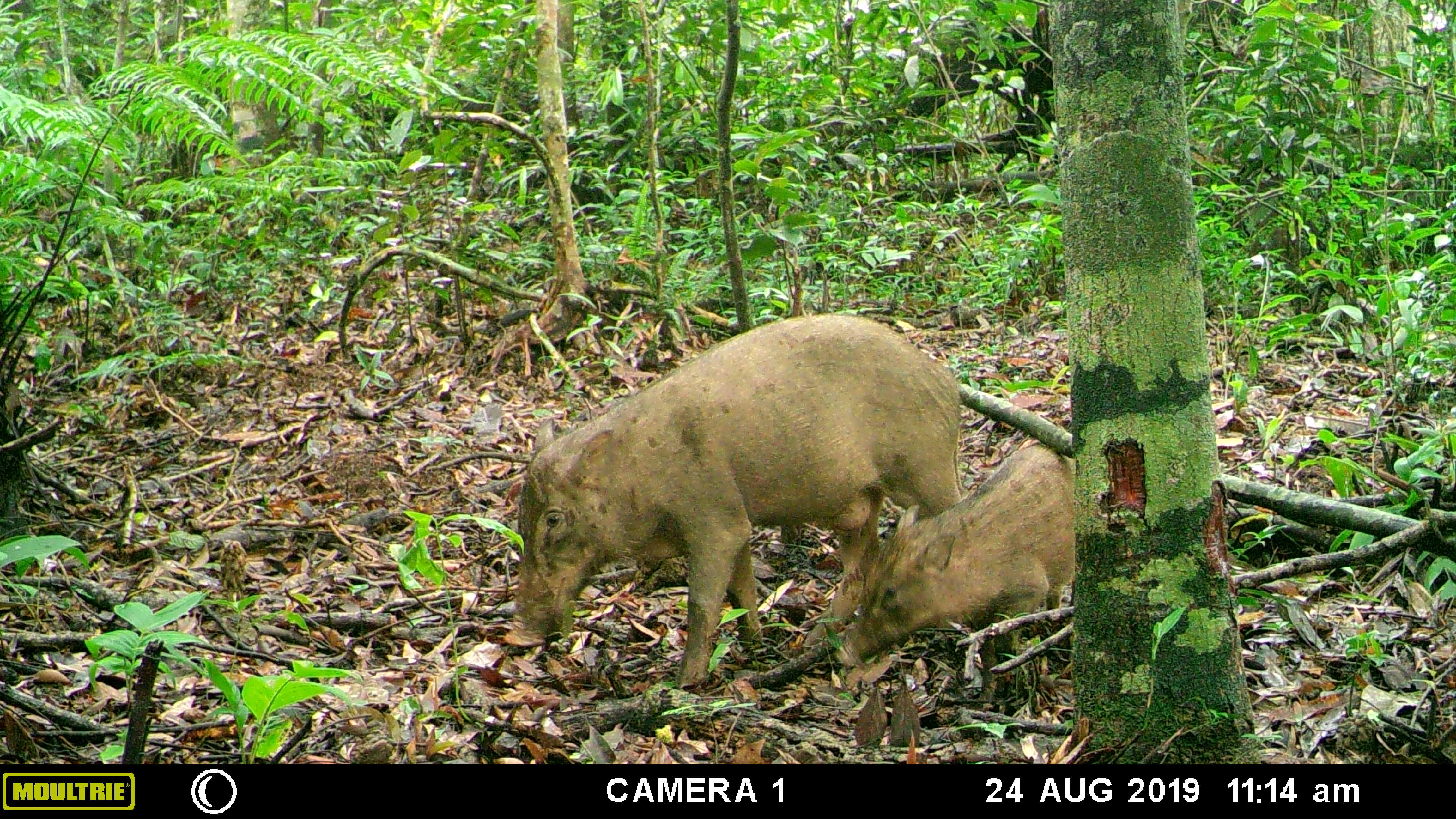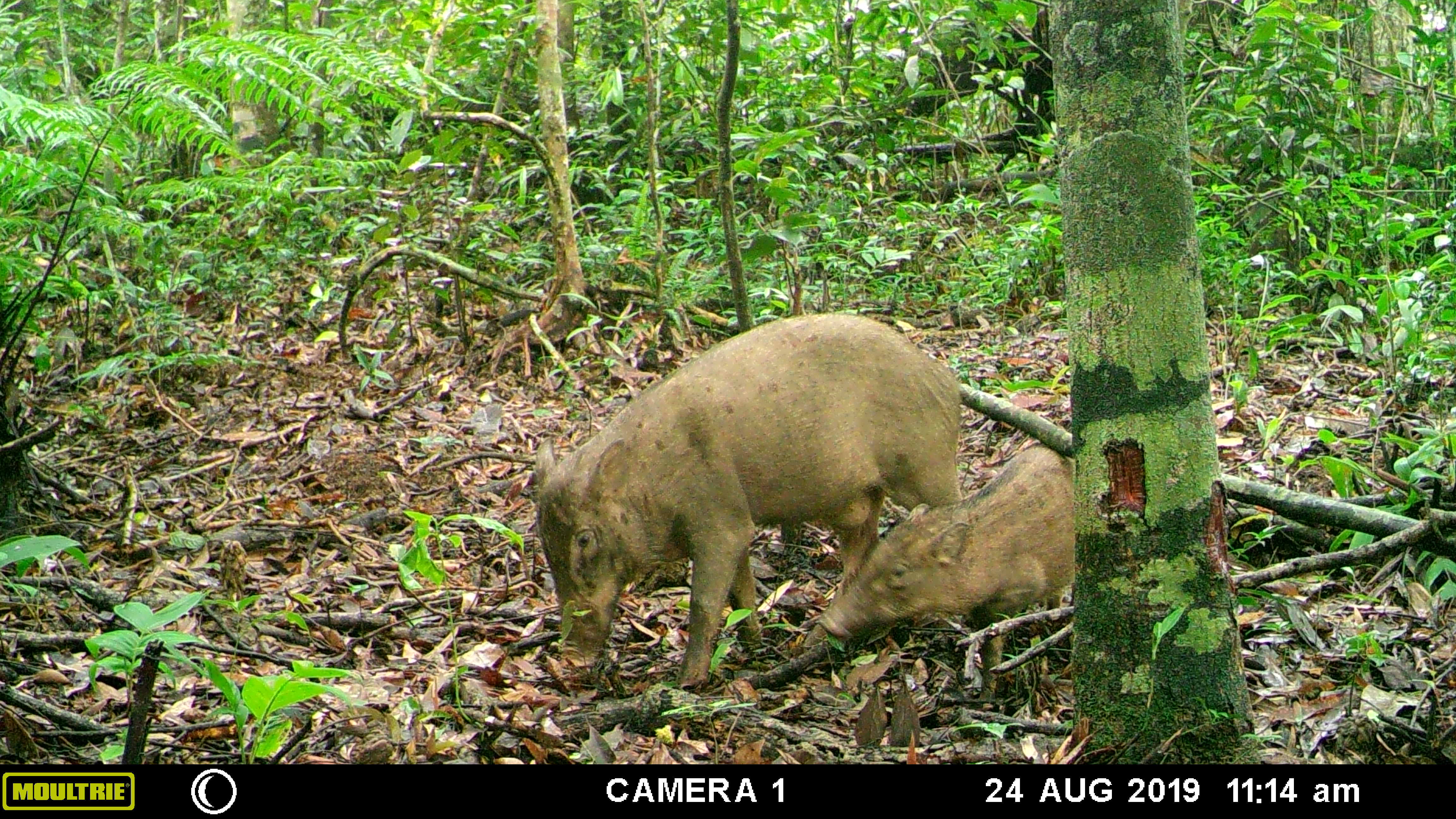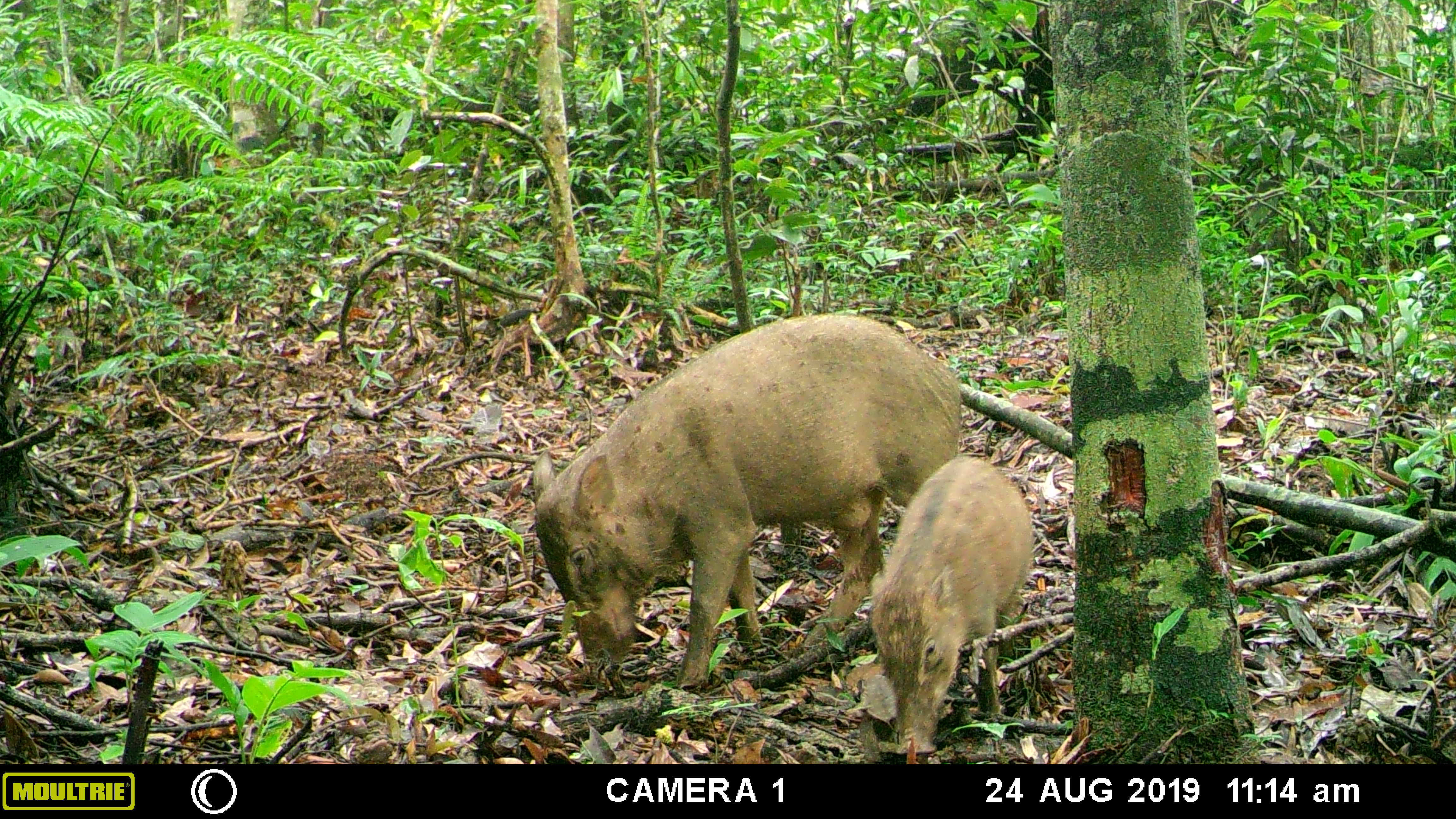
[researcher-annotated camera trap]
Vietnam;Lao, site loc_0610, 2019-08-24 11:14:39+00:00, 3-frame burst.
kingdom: Animalia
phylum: Chordata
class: Mammalia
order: Artiodactyla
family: Suidae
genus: Sus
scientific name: Sus scrofa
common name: eurasian wild pig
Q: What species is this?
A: Eurasian wild pig (Sus scrofa).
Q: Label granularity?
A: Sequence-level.